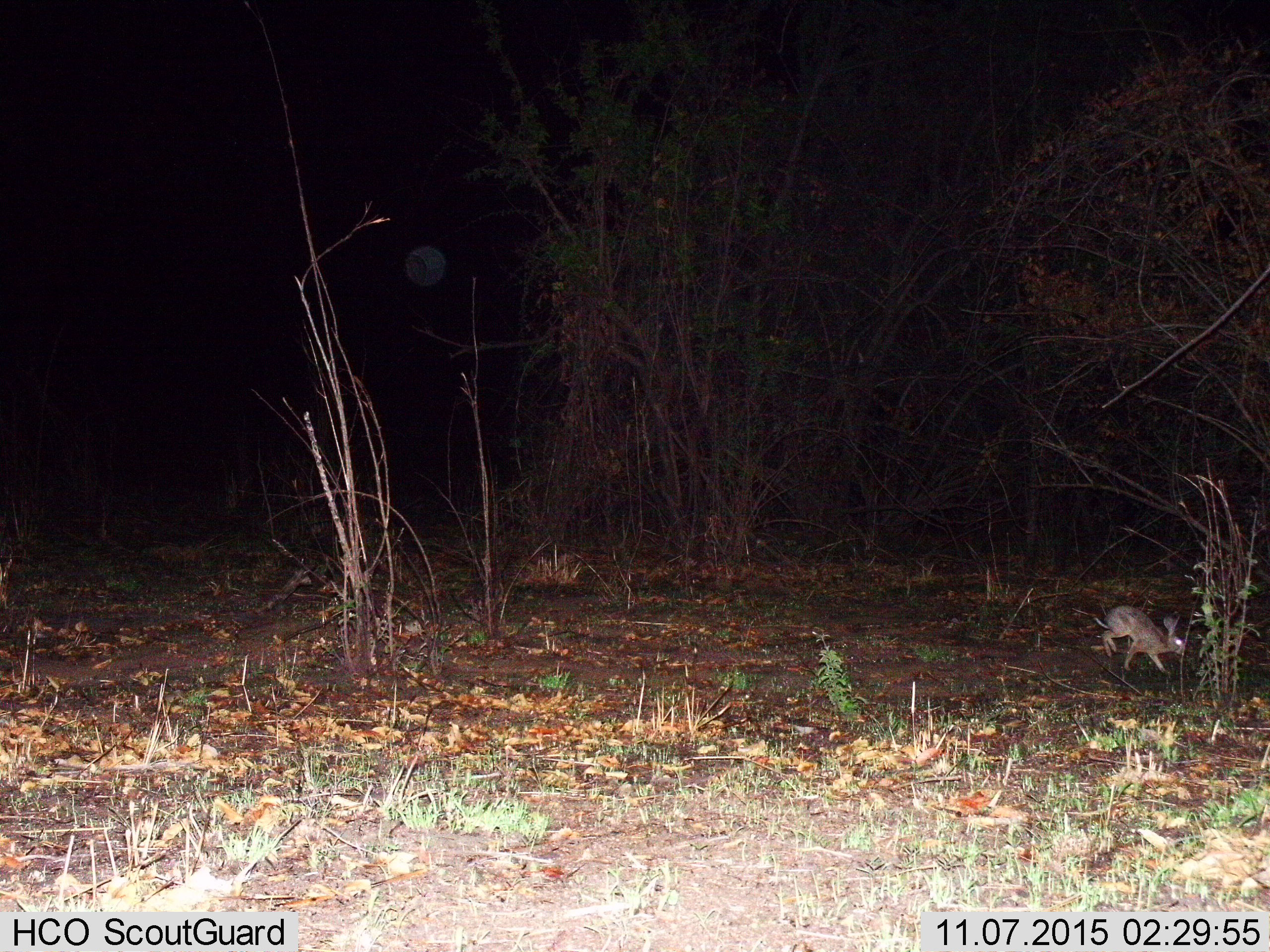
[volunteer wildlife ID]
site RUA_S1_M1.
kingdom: Animalia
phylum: Chordata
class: Mammalia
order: Lagomorpha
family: Leporidae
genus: Lepus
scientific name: Lepus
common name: hare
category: hareunknown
Hareunknown (hare) (Lepus), count 1. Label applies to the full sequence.